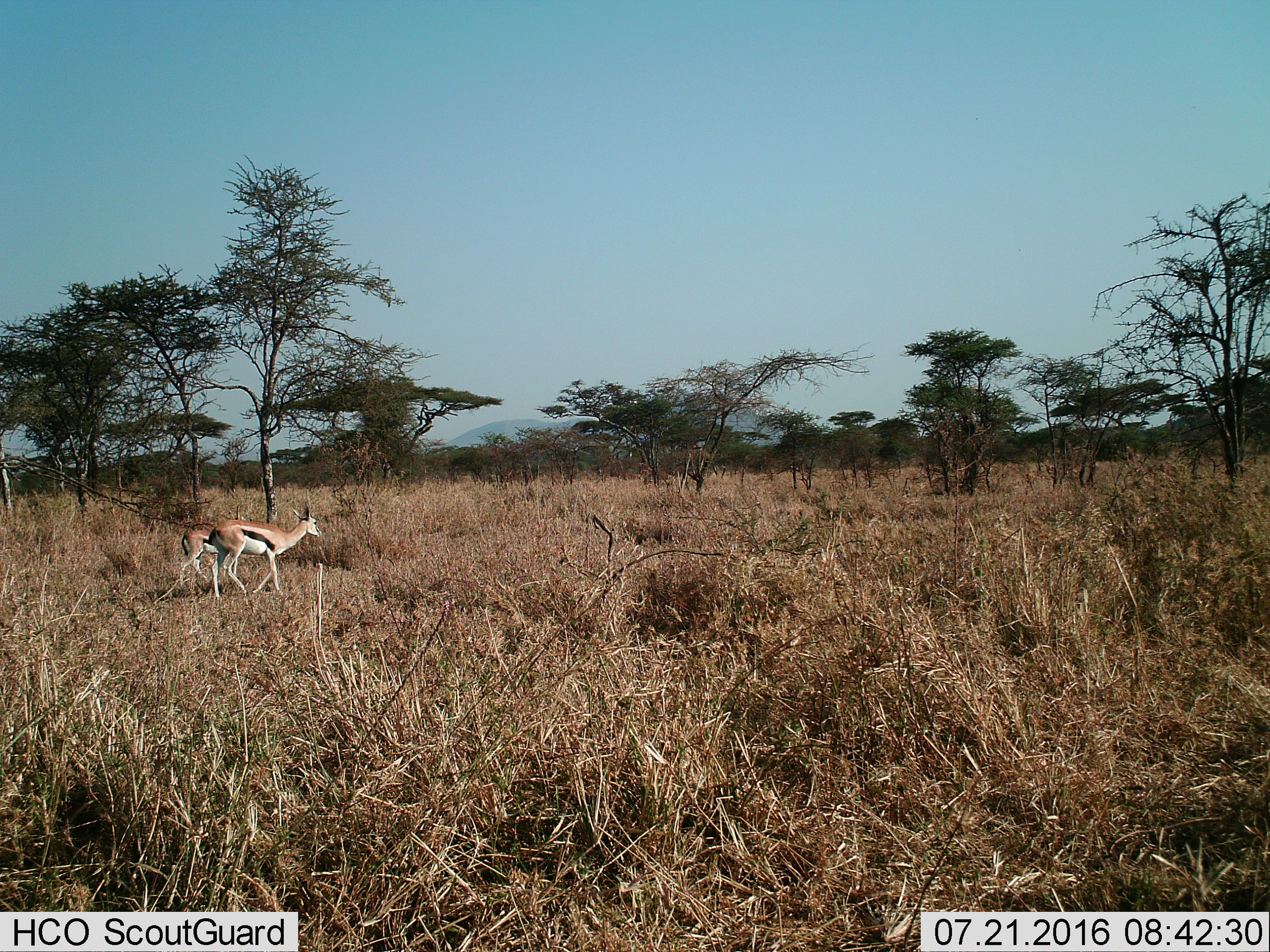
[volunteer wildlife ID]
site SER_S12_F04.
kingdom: Animalia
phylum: Chordata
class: Mammalia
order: Artiodactyla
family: Bovidae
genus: Eudorcas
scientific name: Eudorcas thomsonii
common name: thomson's gazelle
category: gazellethomsons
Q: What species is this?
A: Gazellethomsons (thomson's gazelle) (Eudorcas thomsonii).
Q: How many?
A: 2.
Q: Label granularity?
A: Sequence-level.